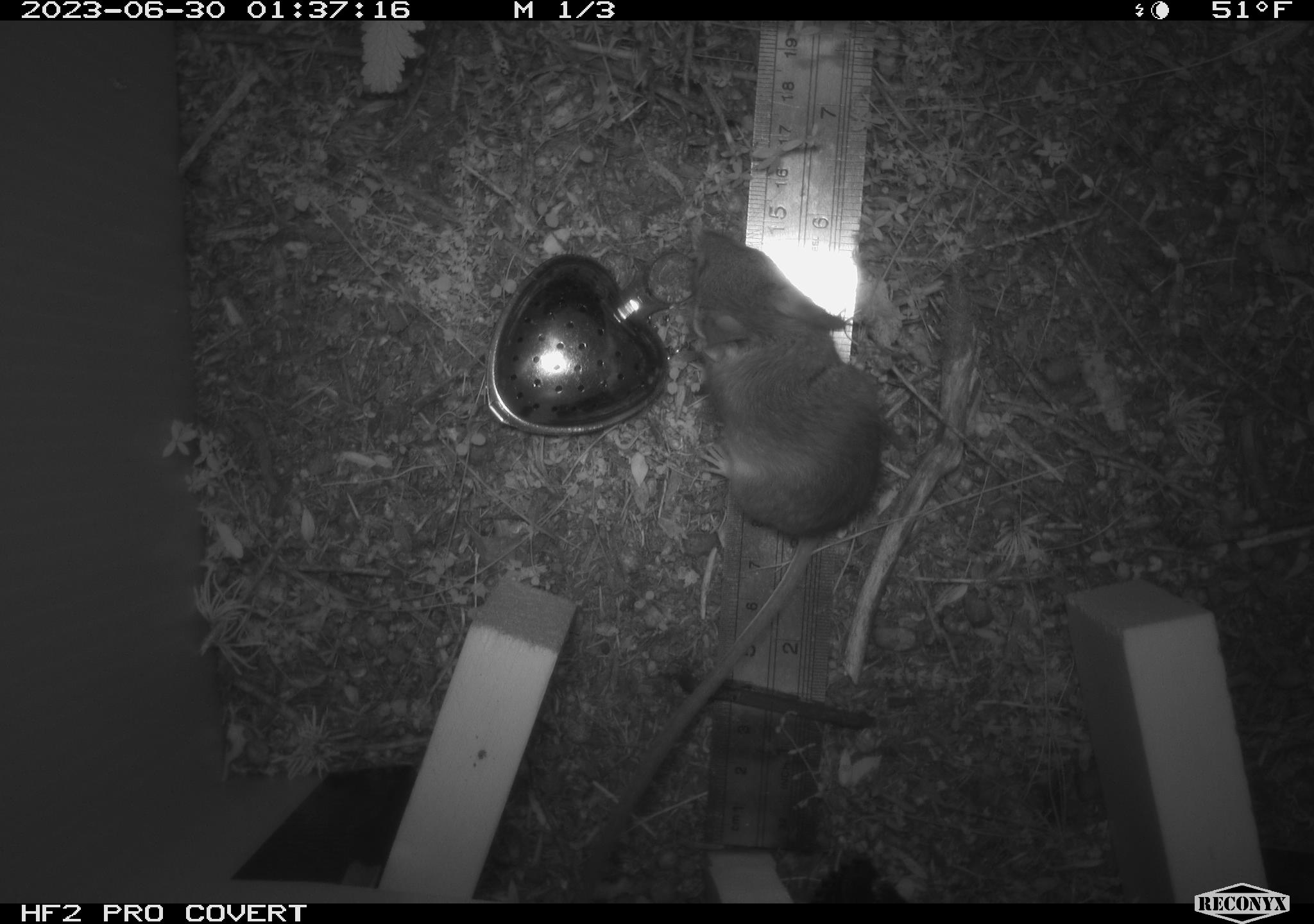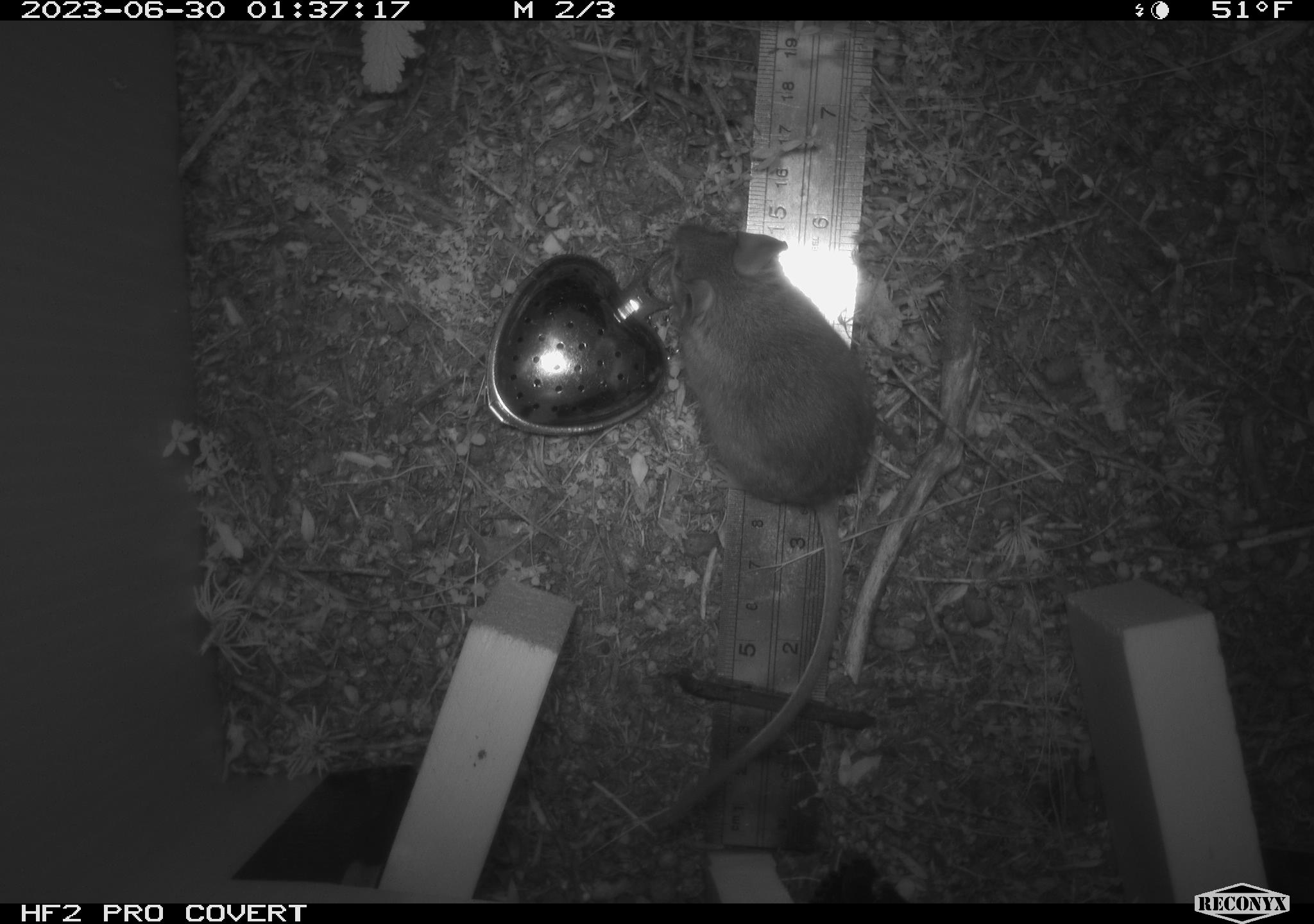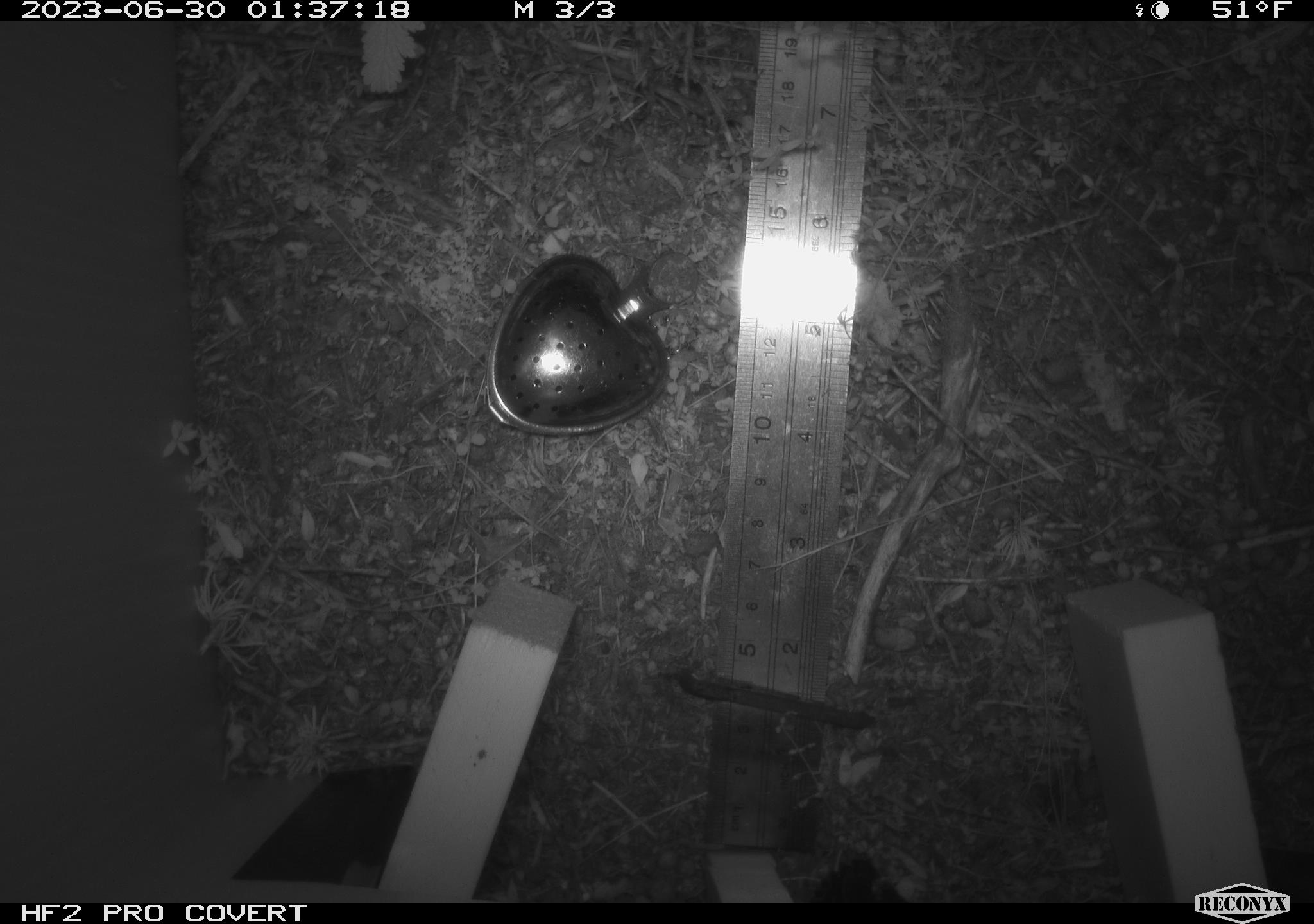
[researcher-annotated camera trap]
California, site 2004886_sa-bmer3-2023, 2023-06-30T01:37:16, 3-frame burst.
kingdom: Animalia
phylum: Chordata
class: Mammalia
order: Rodentia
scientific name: Rodentia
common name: mouse species